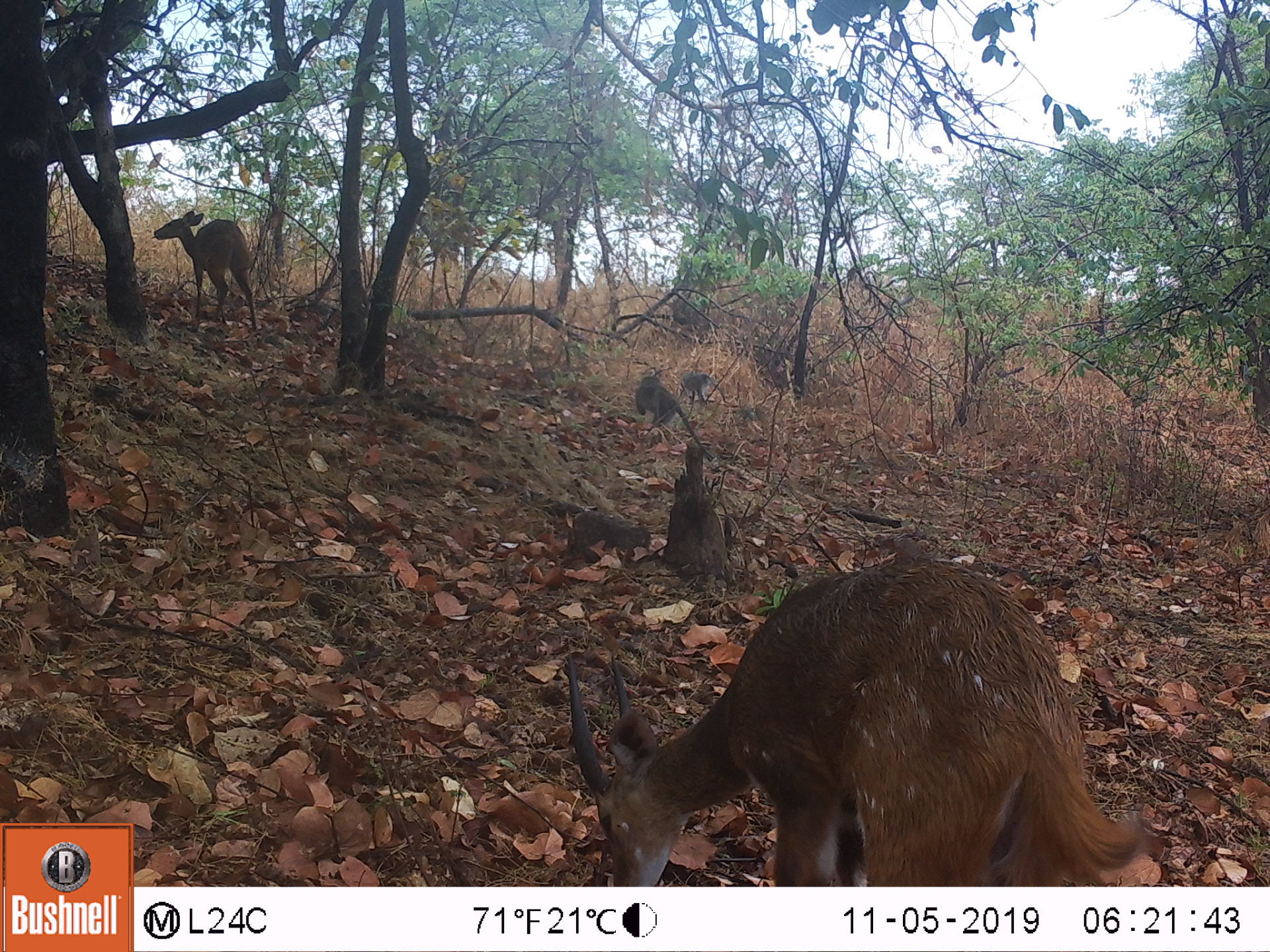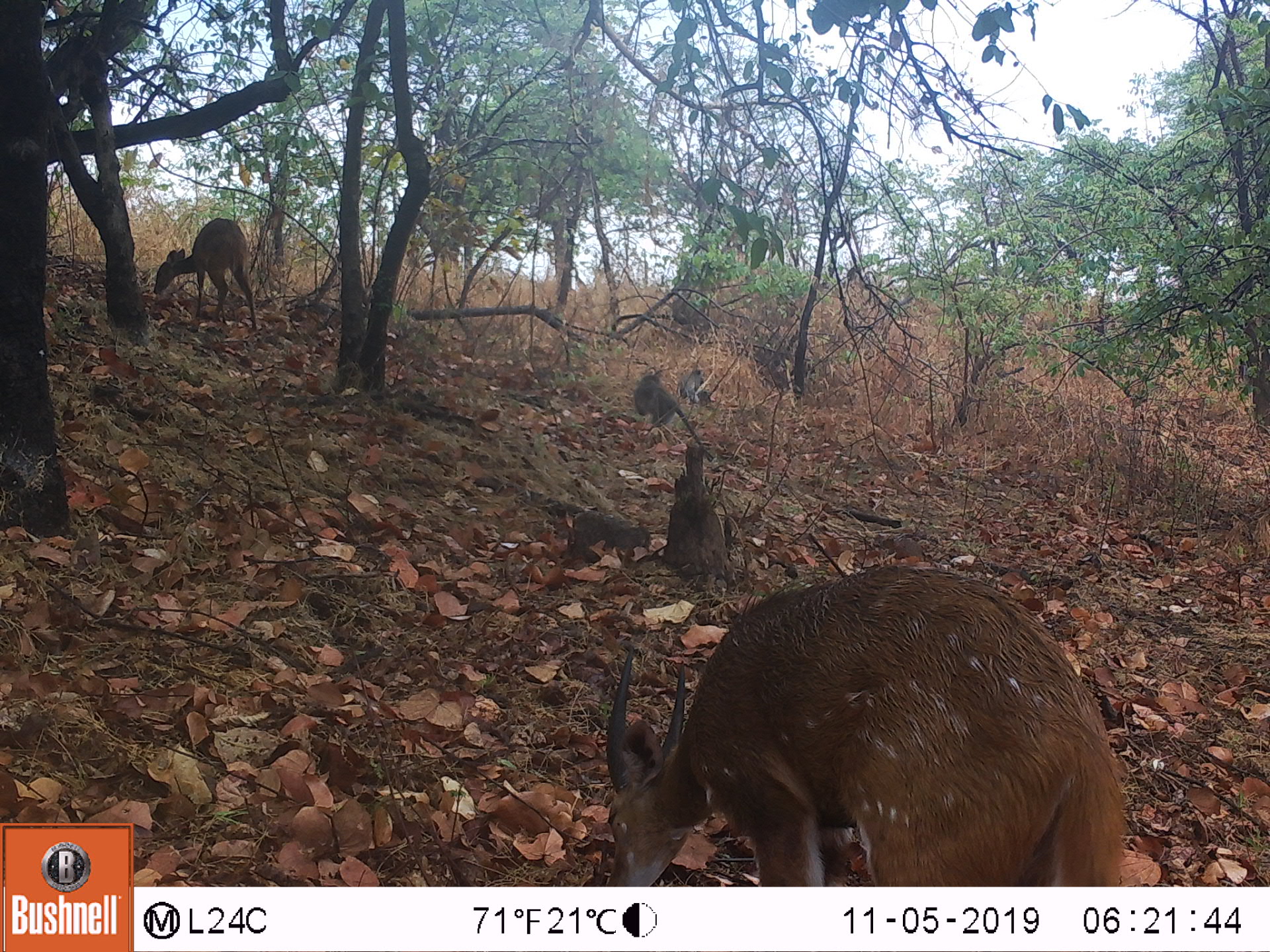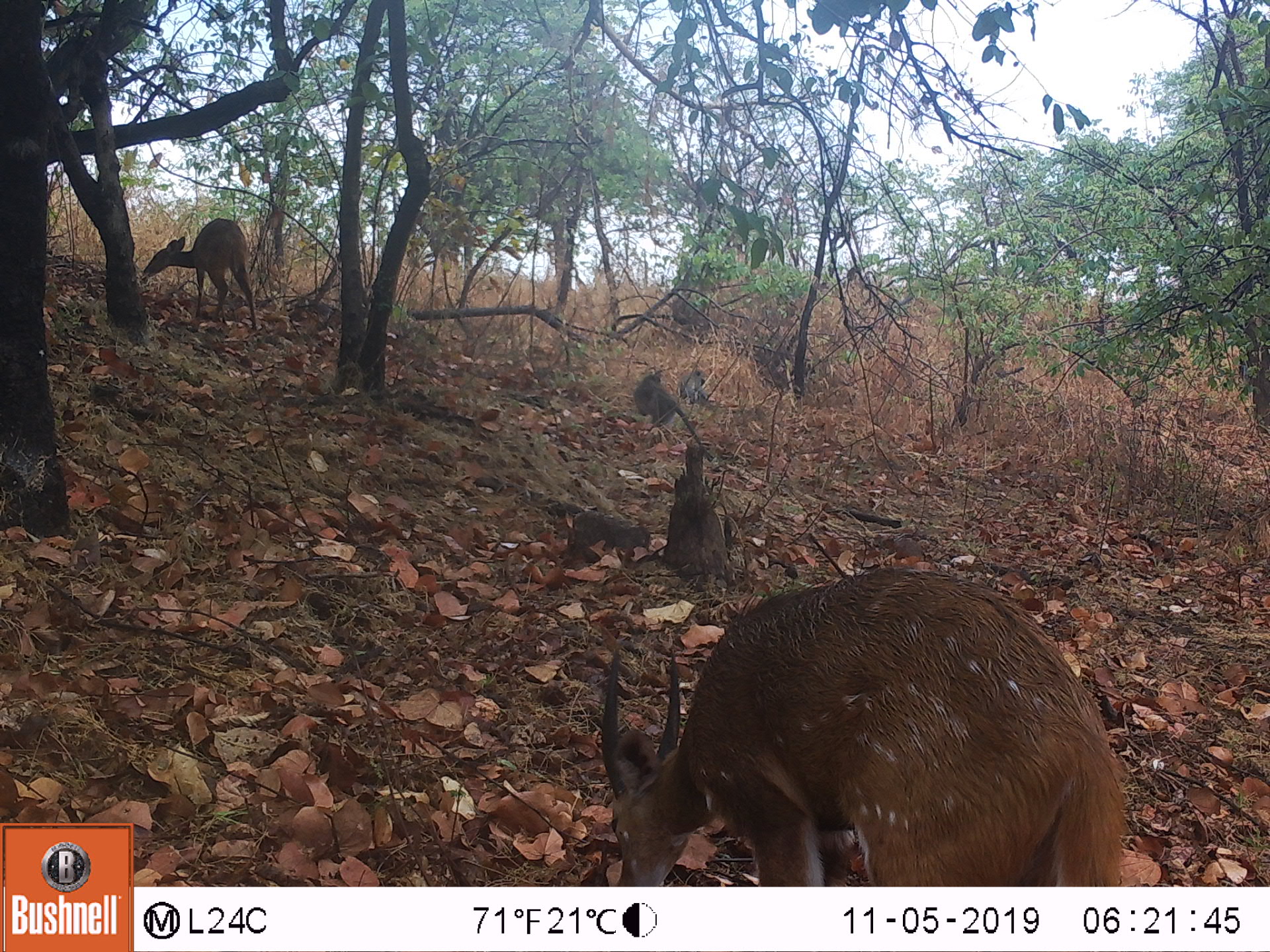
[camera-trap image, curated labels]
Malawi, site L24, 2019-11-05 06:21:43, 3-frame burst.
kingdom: Animalia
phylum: Chordata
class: Mammalia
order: Artiodactyla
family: Bovidae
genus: Tragelaphus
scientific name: Tragelaphus sylvaticus sylvaticus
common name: cape bushbuck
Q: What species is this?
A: Cape bushbuck (Tragelaphus sylvaticus sylvaticus).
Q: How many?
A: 4.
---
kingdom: Animalia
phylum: Chordata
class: Mammalia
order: Primates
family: Cercopithecidae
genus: Chlorocebus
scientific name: Chlorocebus pygerythrus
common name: vervet monkey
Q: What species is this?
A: Vervet monkey (Chlorocebus pygerythrus).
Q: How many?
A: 2.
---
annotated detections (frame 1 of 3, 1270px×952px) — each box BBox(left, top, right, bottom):
cape bushbuck: BBox(554, 554, 1158, 885); BBox(550, 566, 1128, 882); BBox(148, 202, 298, 337); BBox(150, 205, 265, 336)
vervet monkey: BBox(634, 367, 679, 446); BBox(676, 355, 725, 421)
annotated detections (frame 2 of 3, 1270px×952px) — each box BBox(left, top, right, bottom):
cape bushbuck: BBox(597, 558, 1134, 885); BBox(595, 570, 1136, 880); BBox(150, 218, 263, 340); BBox(152, 219, 265, 327)
vervet monkey: BBox(629, 362, 686, 441); BBox(683, 362, 710, 404)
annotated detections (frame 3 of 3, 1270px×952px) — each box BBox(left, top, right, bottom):
cape bushbuck: BBox(588, 563, 1133, 885); BBox(587, 570, 1135, 878); BBox(137, 214, 262, 335); BBox(143, 212, 268, 323)
vervet monkey: BBox(626, 355, 679, 434); BBox(679, 365, 717, 407)